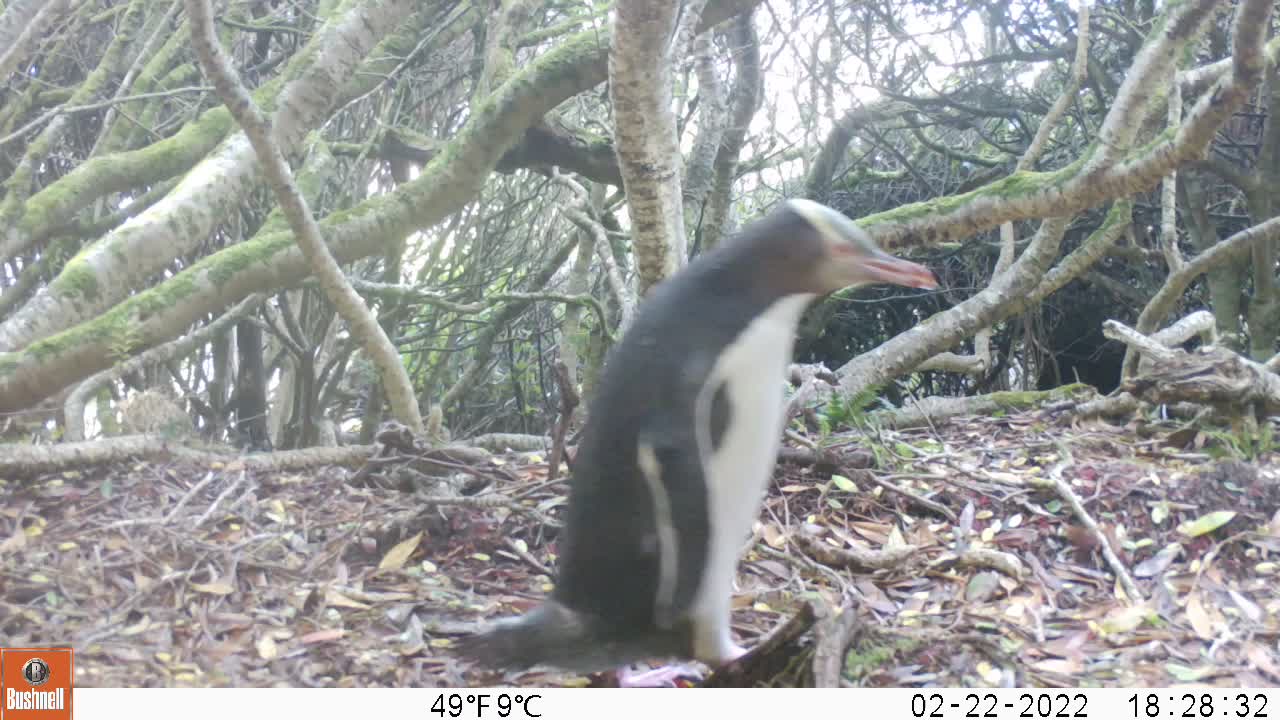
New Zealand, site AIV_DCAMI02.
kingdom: Animalia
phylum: Chordata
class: Aves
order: Sphenisciformes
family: Spheniscidae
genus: Megadyptes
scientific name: Megadyptes antipodes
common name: yellow-eyed penguin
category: yellow eyed penguin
Yellow eyed penguin (yellow-eyed penguin) (Megadyptes antipodes).